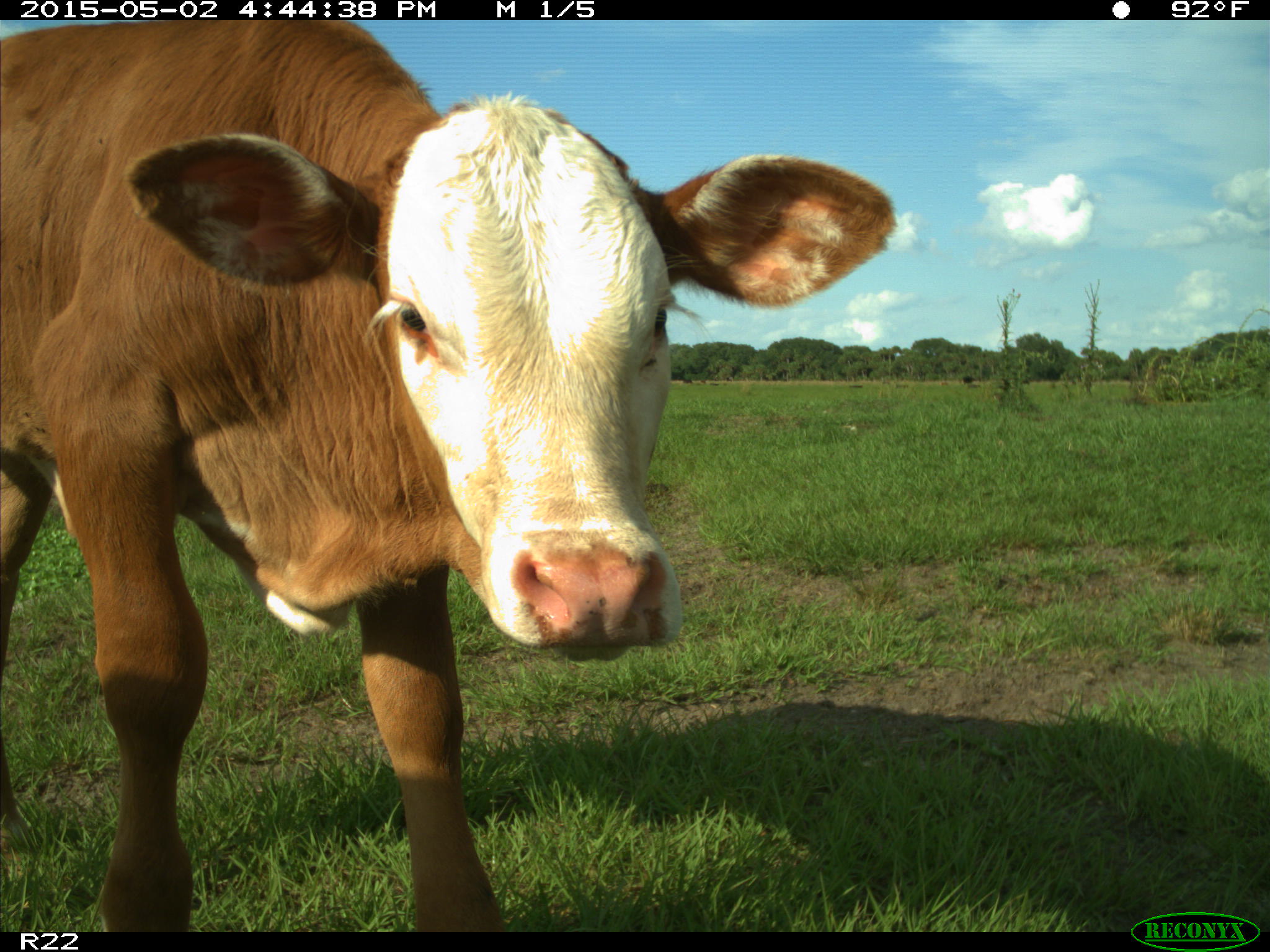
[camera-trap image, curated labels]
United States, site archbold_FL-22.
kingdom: Animalia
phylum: Chordata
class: Mammalia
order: Artiodactyla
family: Bovidae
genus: Bos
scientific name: Bos taurus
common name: domestic cow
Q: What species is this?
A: Bos taurus (domestic cow).